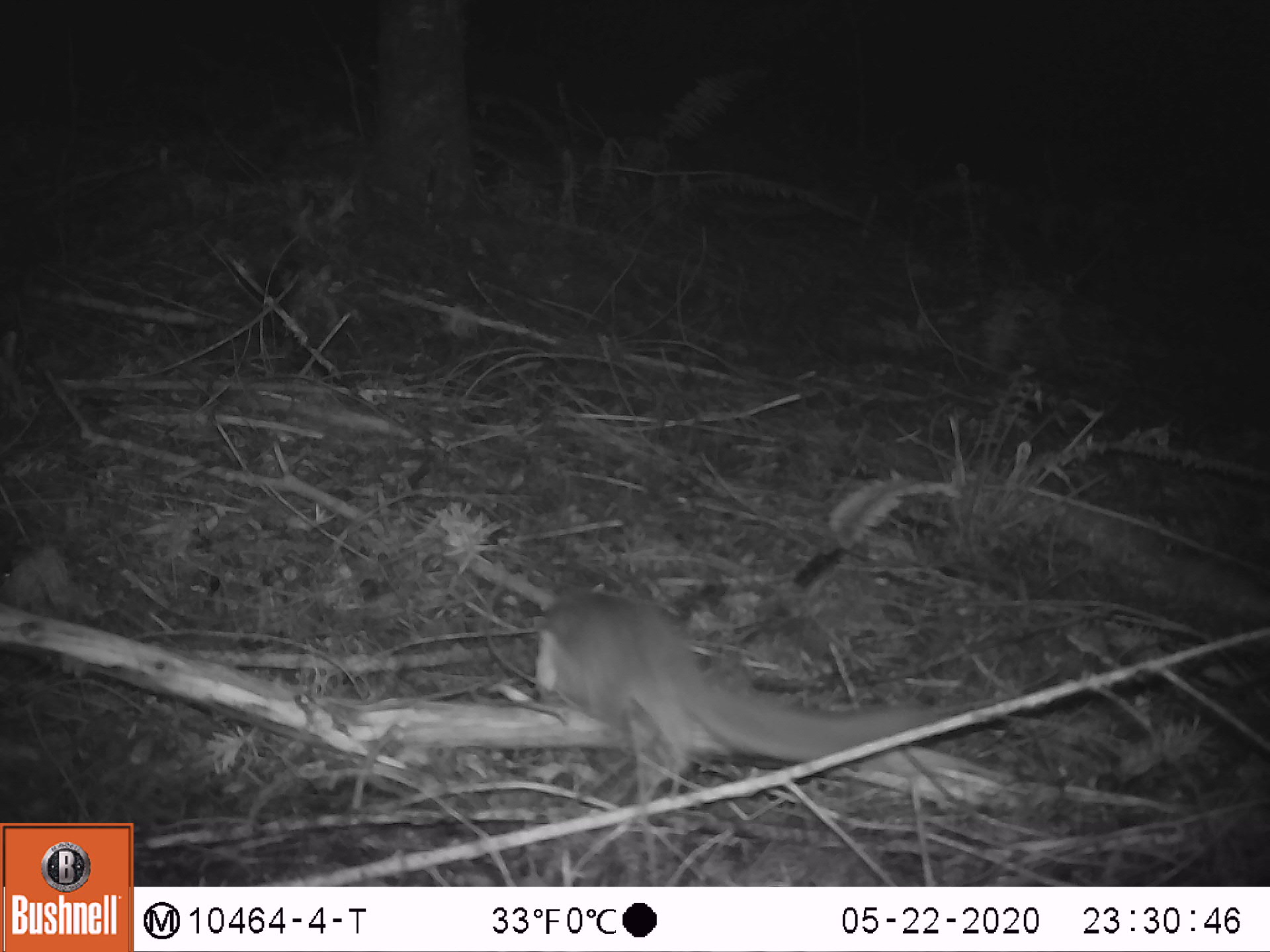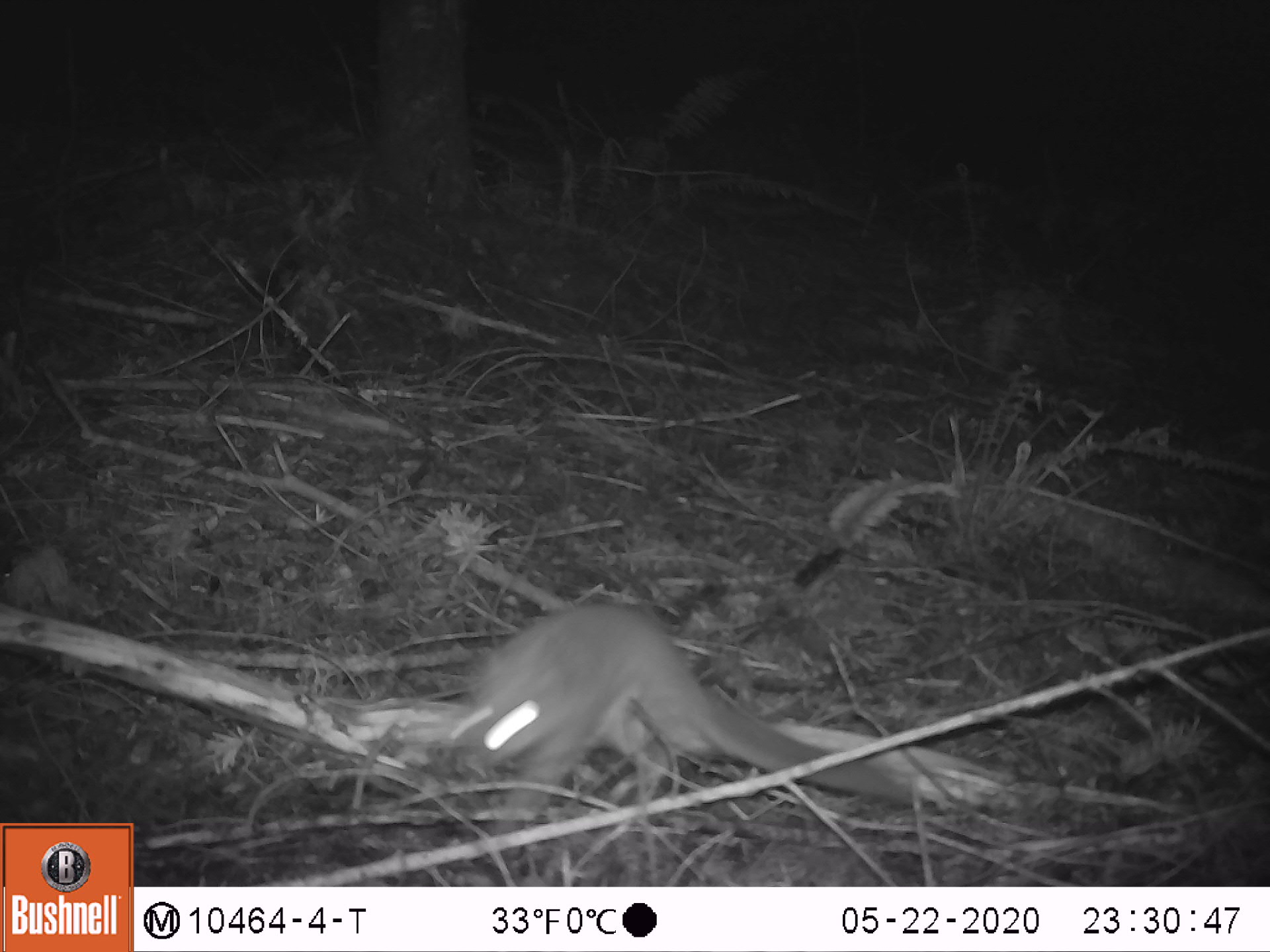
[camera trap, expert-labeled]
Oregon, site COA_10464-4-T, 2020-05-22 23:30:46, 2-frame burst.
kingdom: Animalia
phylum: Chordata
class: Mammalia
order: Rodentia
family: Sciuridae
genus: Glaucomys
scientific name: Glaucomys oregonensis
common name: humboldt's flying squirrel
Humboldt's flying squirrel (Glaucomys oregonensis).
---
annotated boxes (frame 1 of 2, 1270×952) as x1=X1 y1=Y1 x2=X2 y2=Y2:
humboldt's flying squirrel: x1=524 y1=565 x2=946 y2=785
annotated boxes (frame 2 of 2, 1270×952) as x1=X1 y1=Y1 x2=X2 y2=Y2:
humboldt's flying squirrel: x1=438 y1=590 x2=919 y2=819